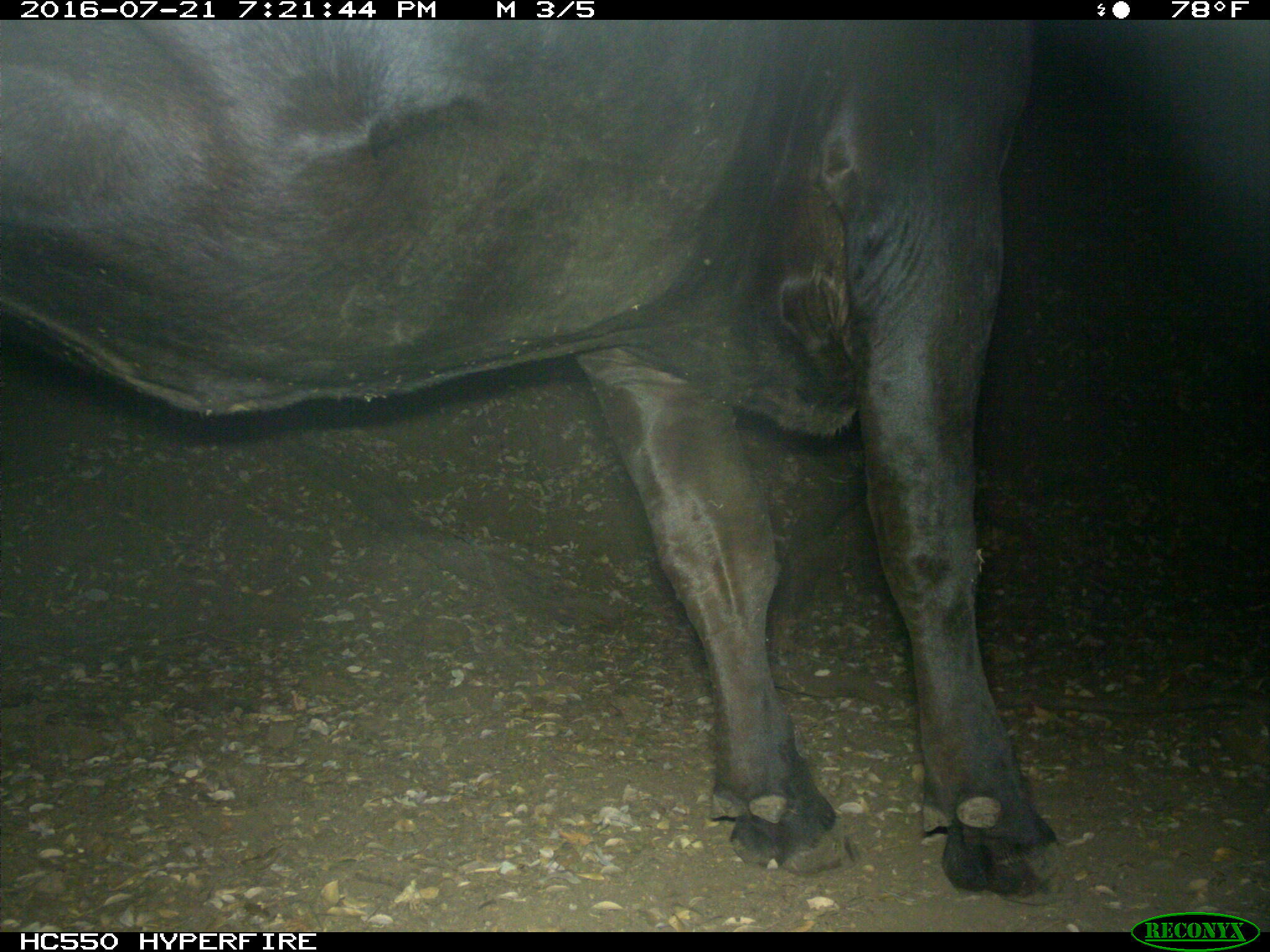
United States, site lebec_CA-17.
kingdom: Animalia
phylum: Chordata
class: Mammalia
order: Artiodactyla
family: Bovidae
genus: Bos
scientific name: Bos taurus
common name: domestic cow